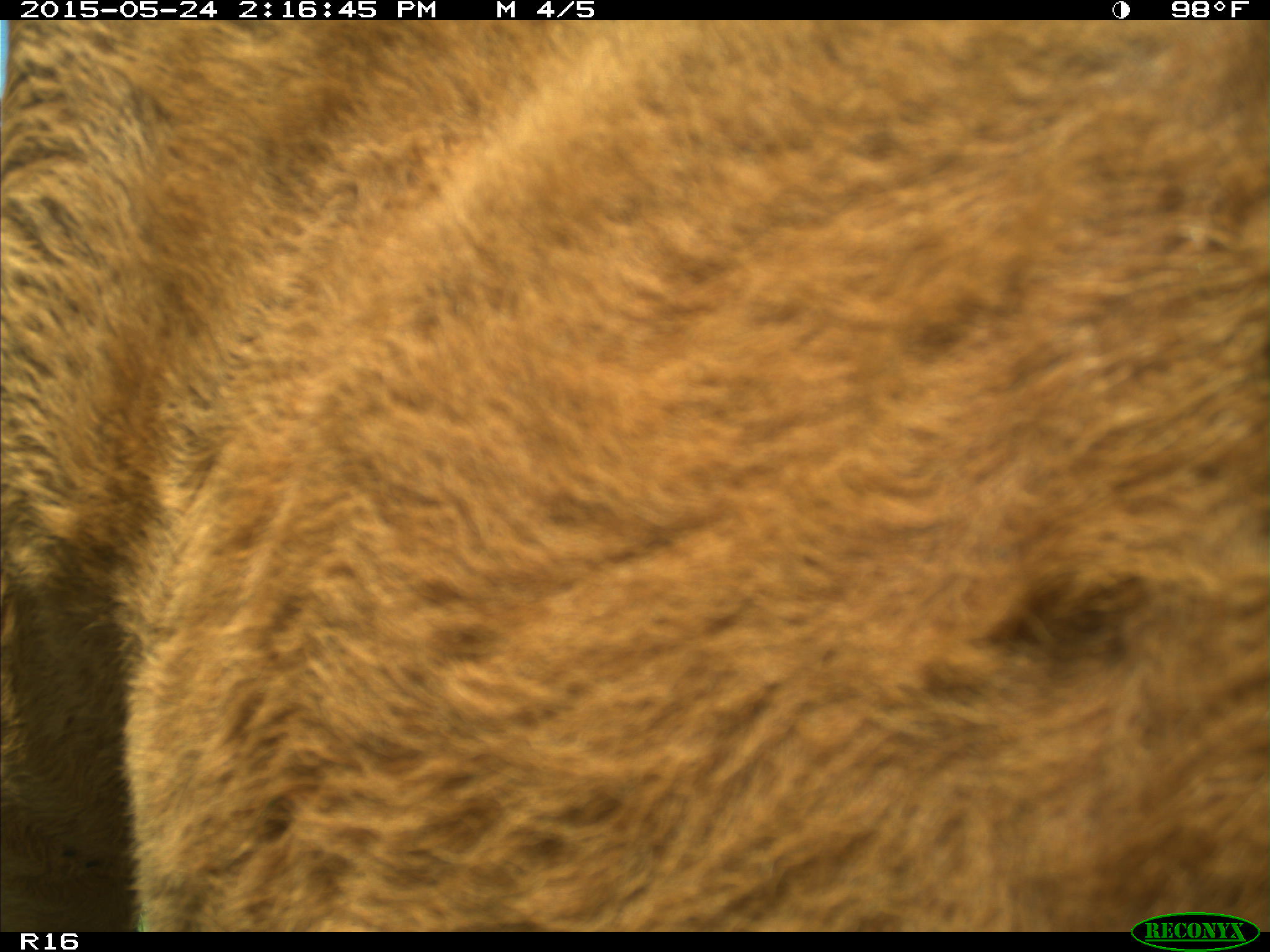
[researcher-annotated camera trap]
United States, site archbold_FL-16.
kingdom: Animalia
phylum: Chordata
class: Mammalia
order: Artiodactyla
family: Bovidae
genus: Bos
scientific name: Bos taurus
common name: domestic cow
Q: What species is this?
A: Bos taurus (domestic cow).